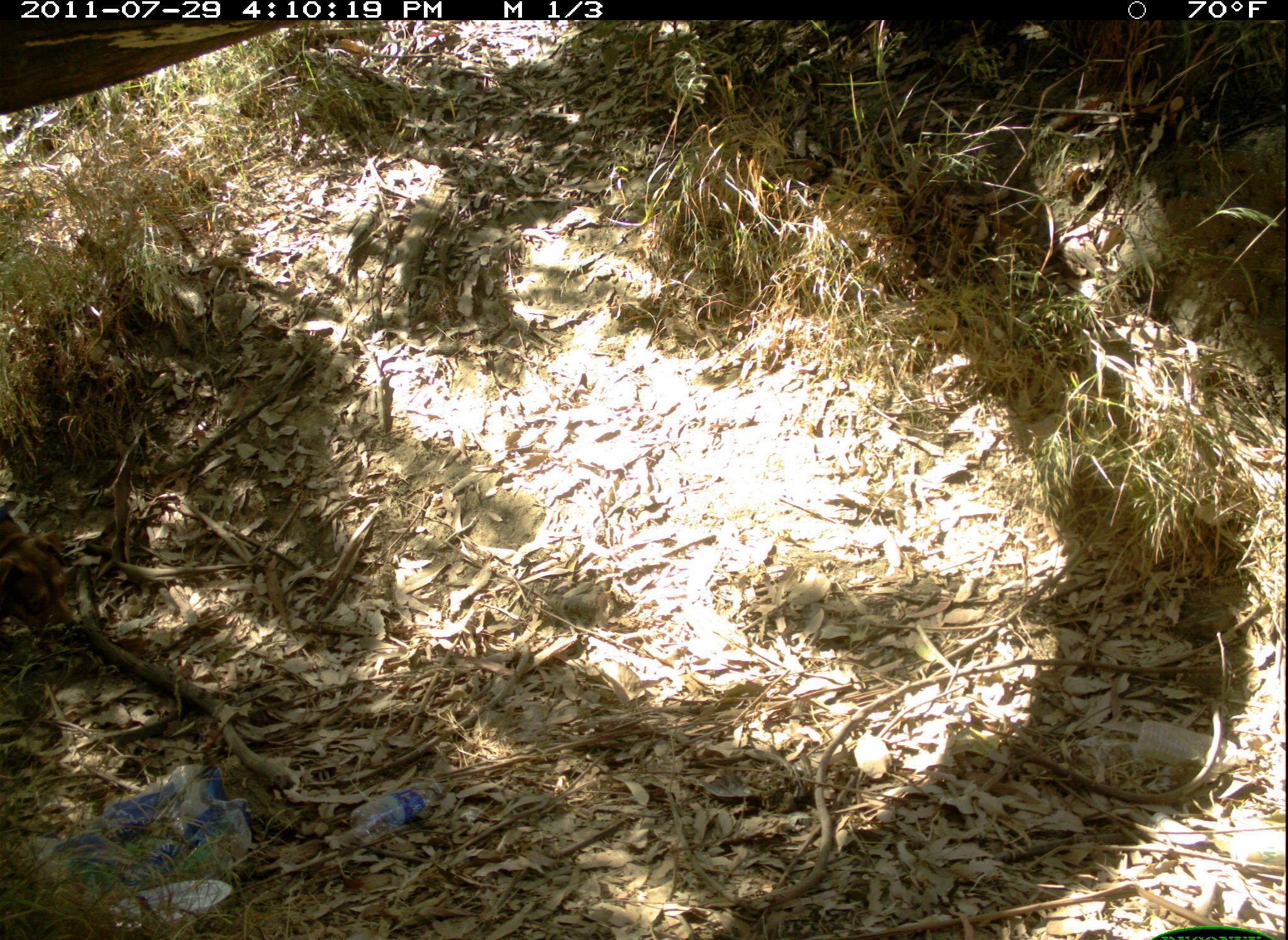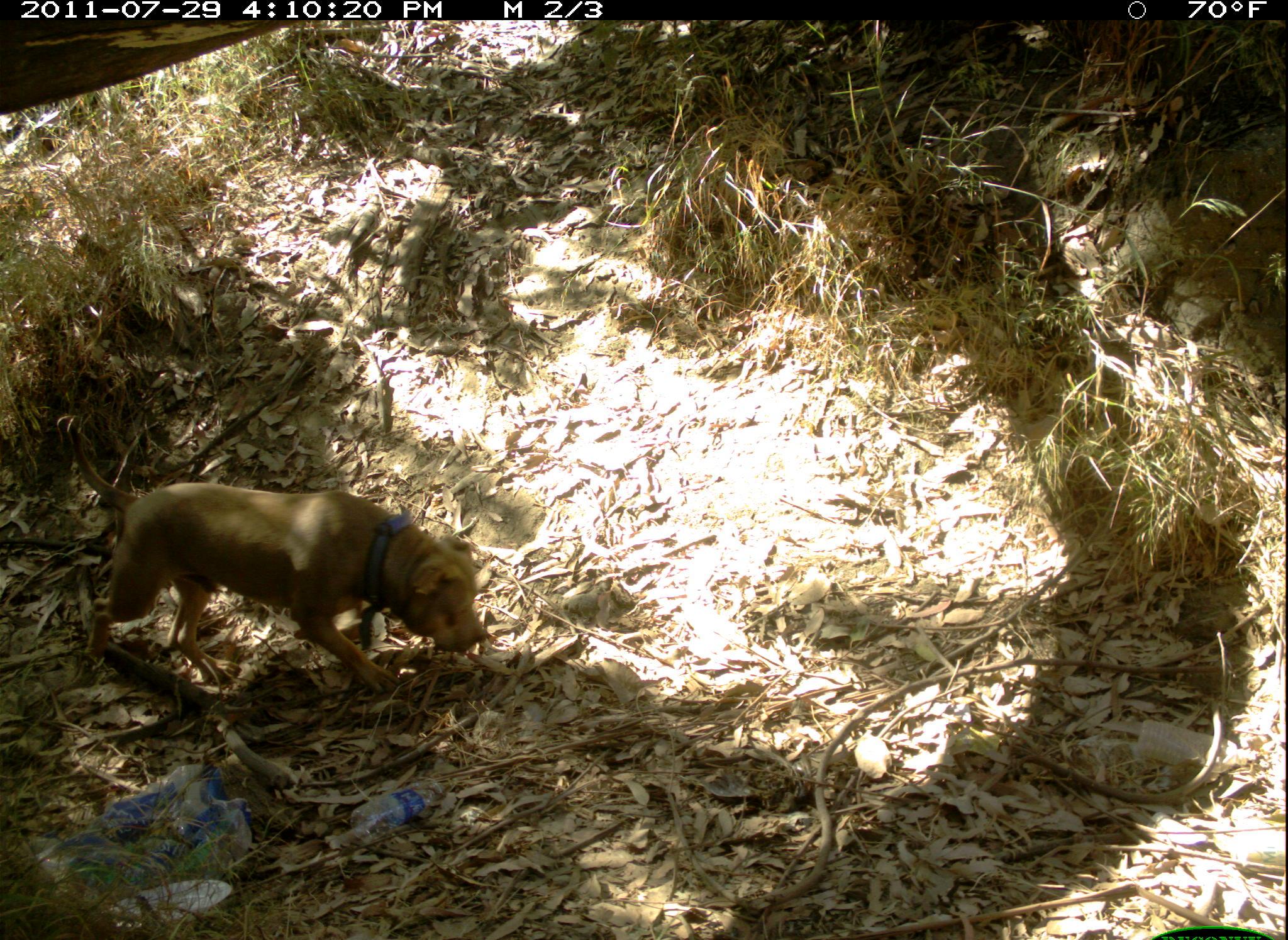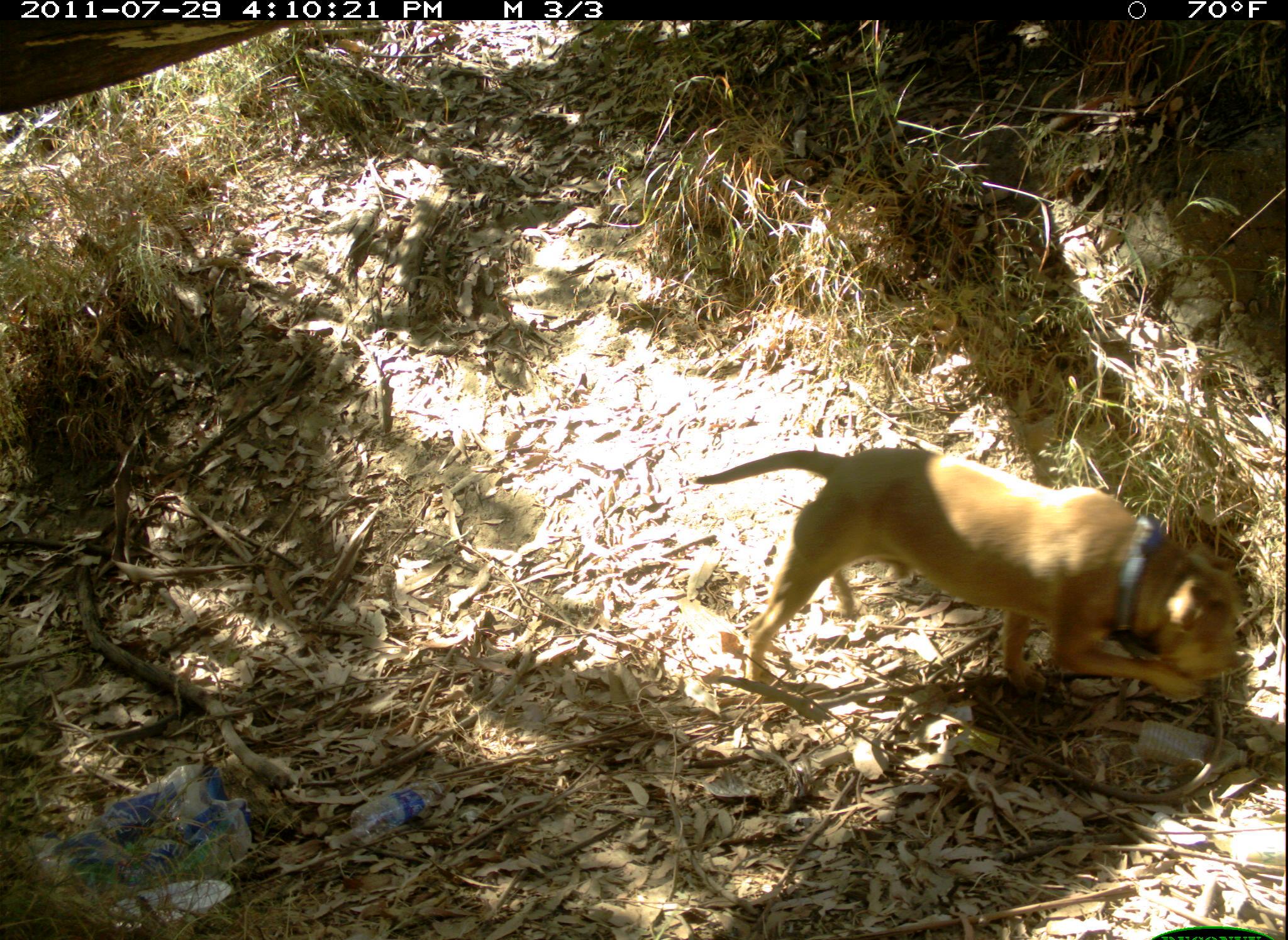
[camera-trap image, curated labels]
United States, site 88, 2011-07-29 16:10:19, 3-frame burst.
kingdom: Animalia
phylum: Chordata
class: Mammalia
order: Carnivora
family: Canidae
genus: Canis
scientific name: Canis familiaris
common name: domestic dog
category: dog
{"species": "dog (domestic dog) (Canis familiaris)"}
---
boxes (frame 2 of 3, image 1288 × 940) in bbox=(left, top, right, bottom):
dog: bbox=(55, 393, 502, 718)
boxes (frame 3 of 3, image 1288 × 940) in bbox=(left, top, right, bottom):
dog: bbox=(655, 411, 1264, 751)